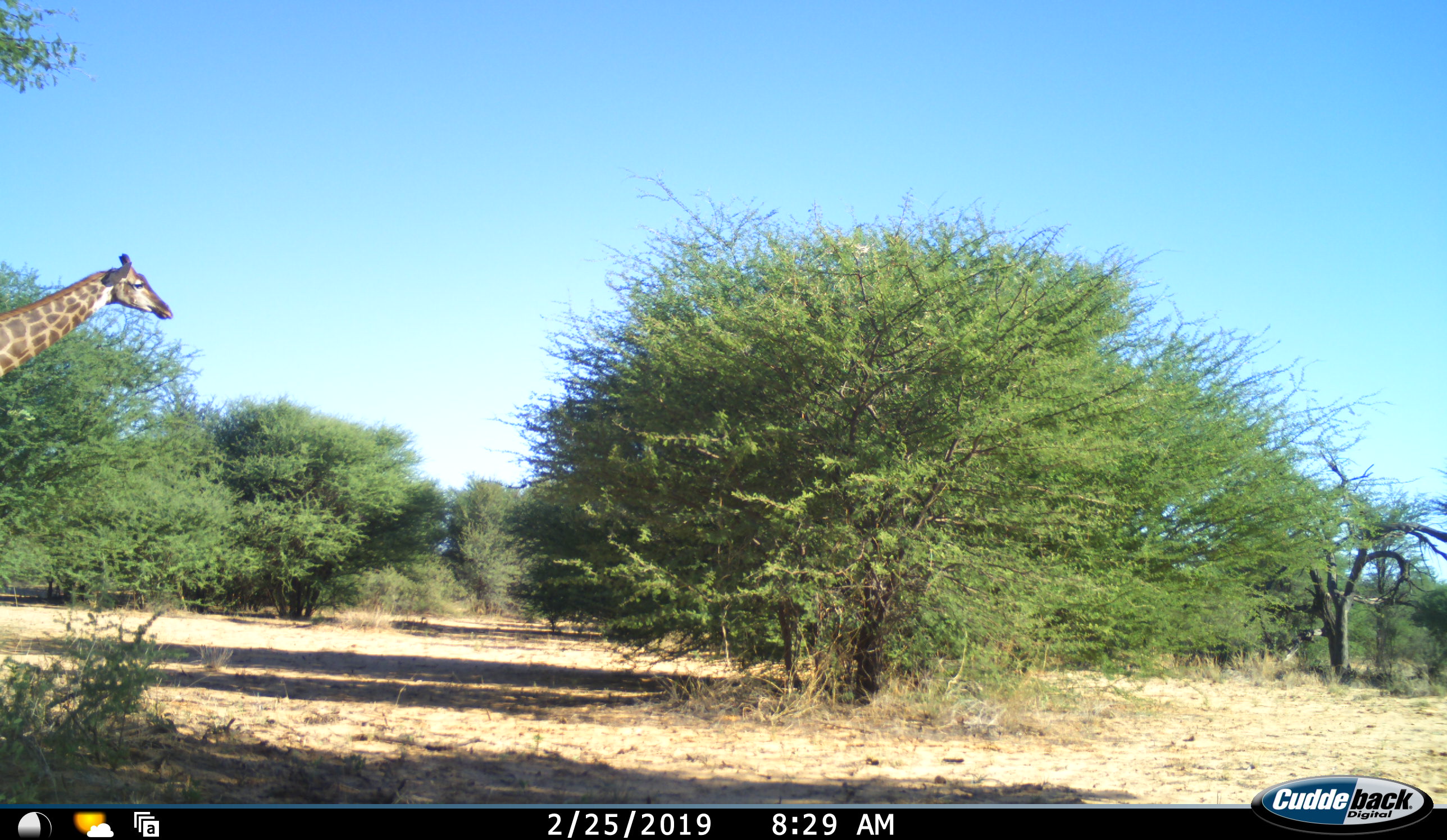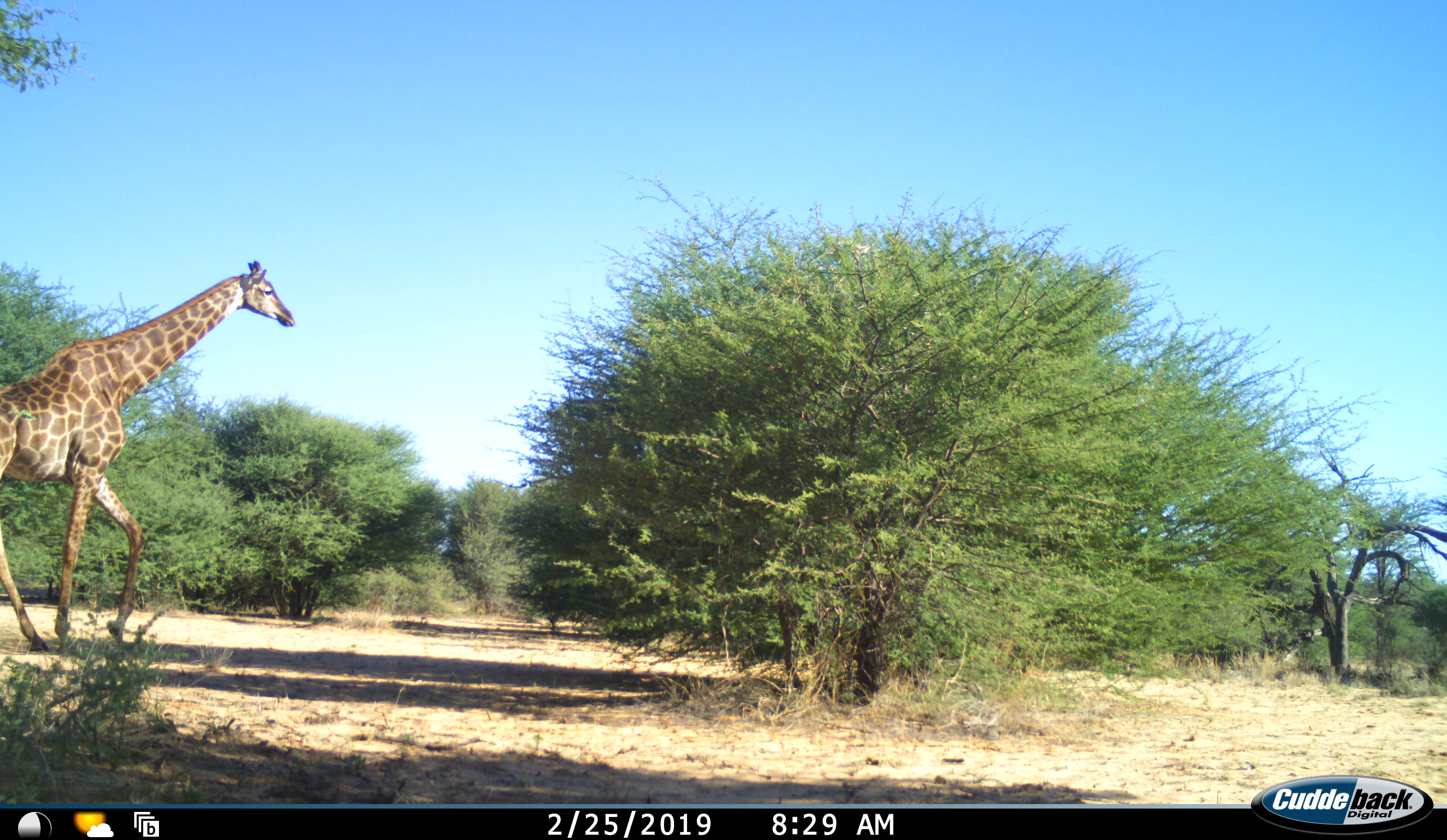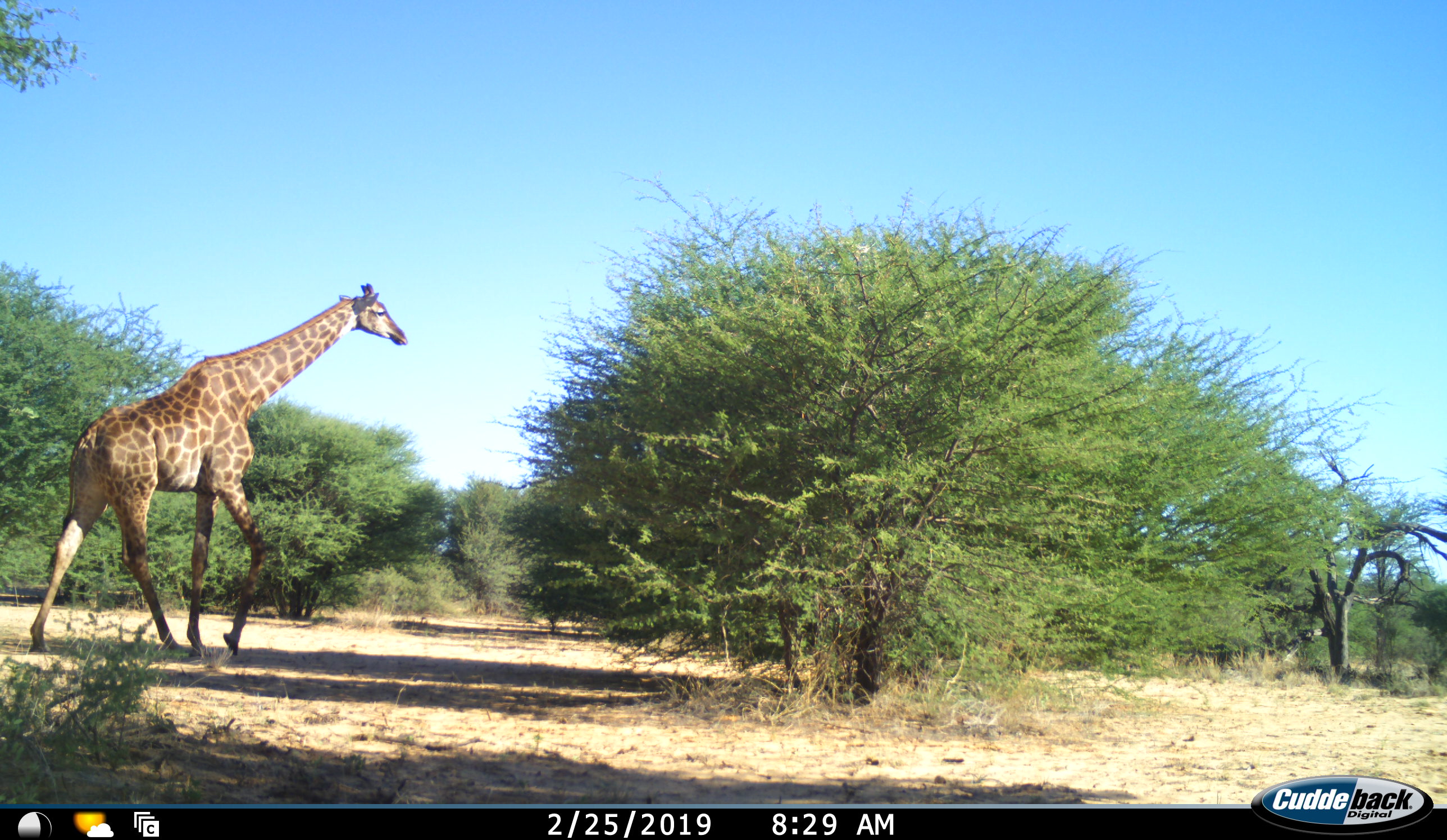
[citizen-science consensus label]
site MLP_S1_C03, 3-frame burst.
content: unidentified animal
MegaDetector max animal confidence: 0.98